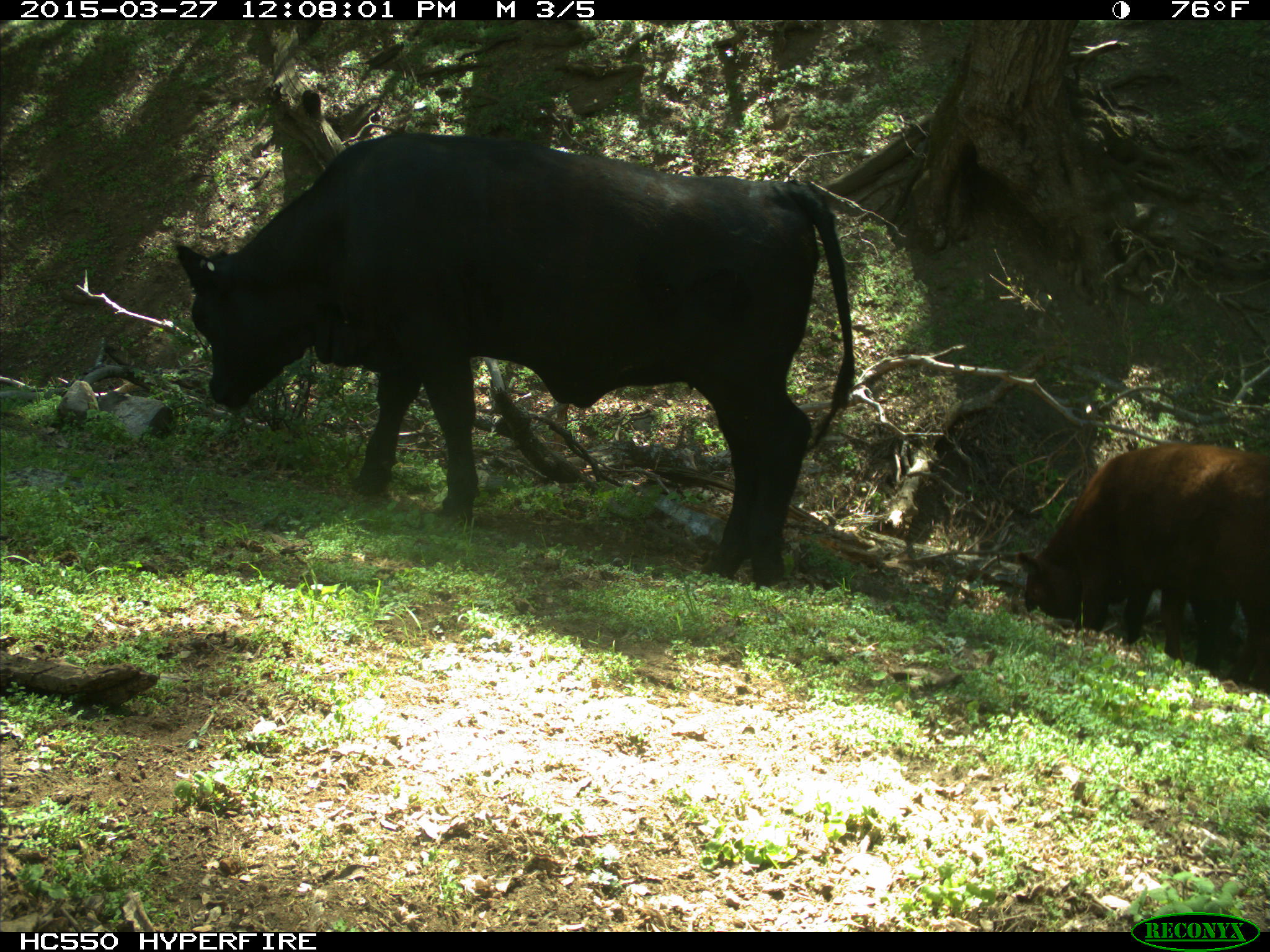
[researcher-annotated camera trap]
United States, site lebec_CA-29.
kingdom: Animalia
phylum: Chordata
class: Mammalia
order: Artiodactyla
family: Bovidae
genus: Bos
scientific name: Bos taurus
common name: domestic cow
Bos taurus (domestic cow).